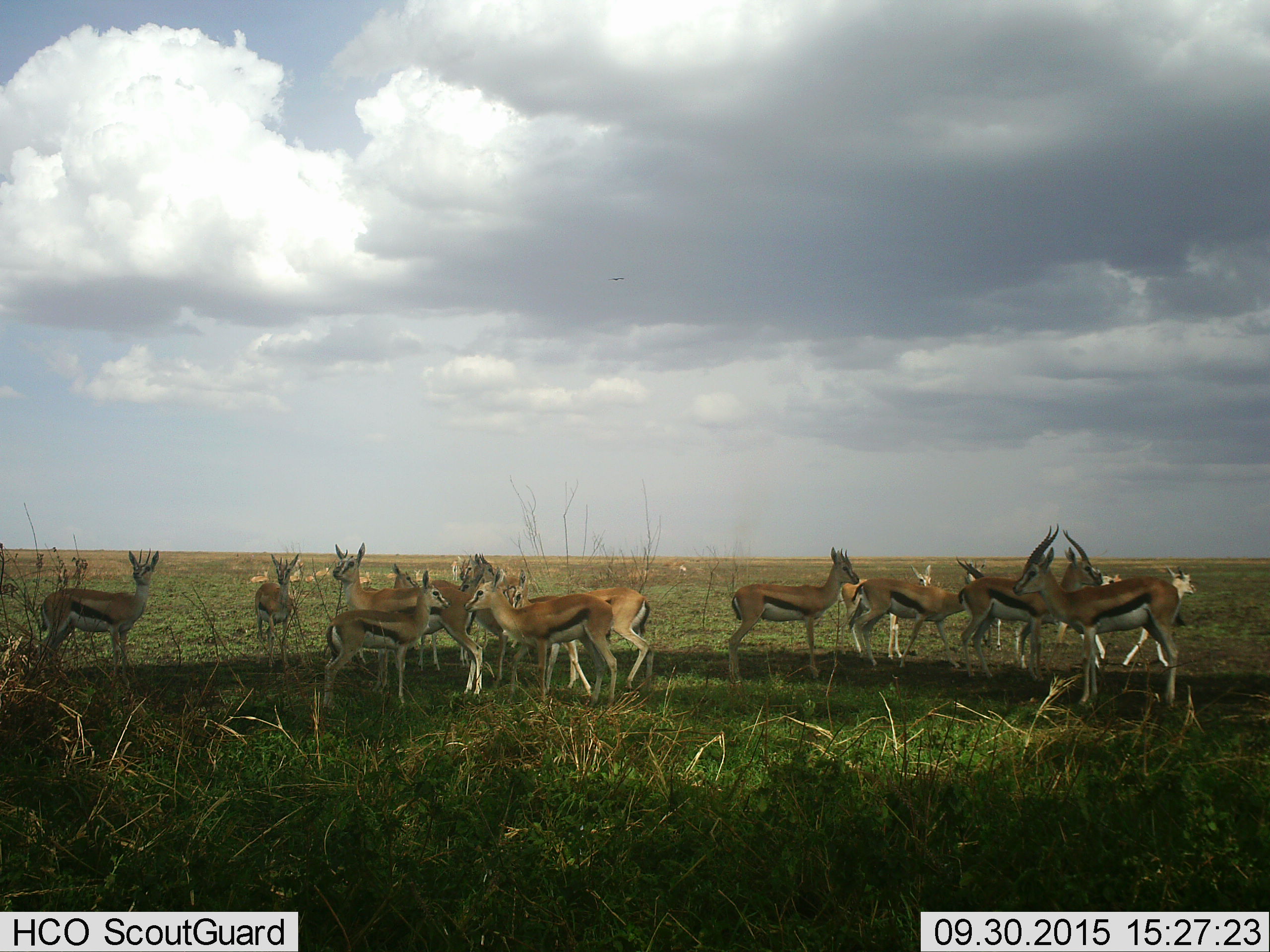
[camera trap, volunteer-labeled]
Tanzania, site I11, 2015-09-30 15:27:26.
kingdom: Animalia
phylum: Chordata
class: Mammalia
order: Artiodactyla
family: Bovidae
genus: Eudorcas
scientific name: Eudorcas thomsonii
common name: thomson's gazelle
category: gazellethomsons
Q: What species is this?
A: Gazellethomsons (thomson's gazelle) (Eudorcas thomsonii).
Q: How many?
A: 11-50.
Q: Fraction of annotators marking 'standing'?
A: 71%.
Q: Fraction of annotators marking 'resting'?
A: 43%.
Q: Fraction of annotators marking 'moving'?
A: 0%.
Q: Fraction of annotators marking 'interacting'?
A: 0%.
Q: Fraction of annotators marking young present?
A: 29%.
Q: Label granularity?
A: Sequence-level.